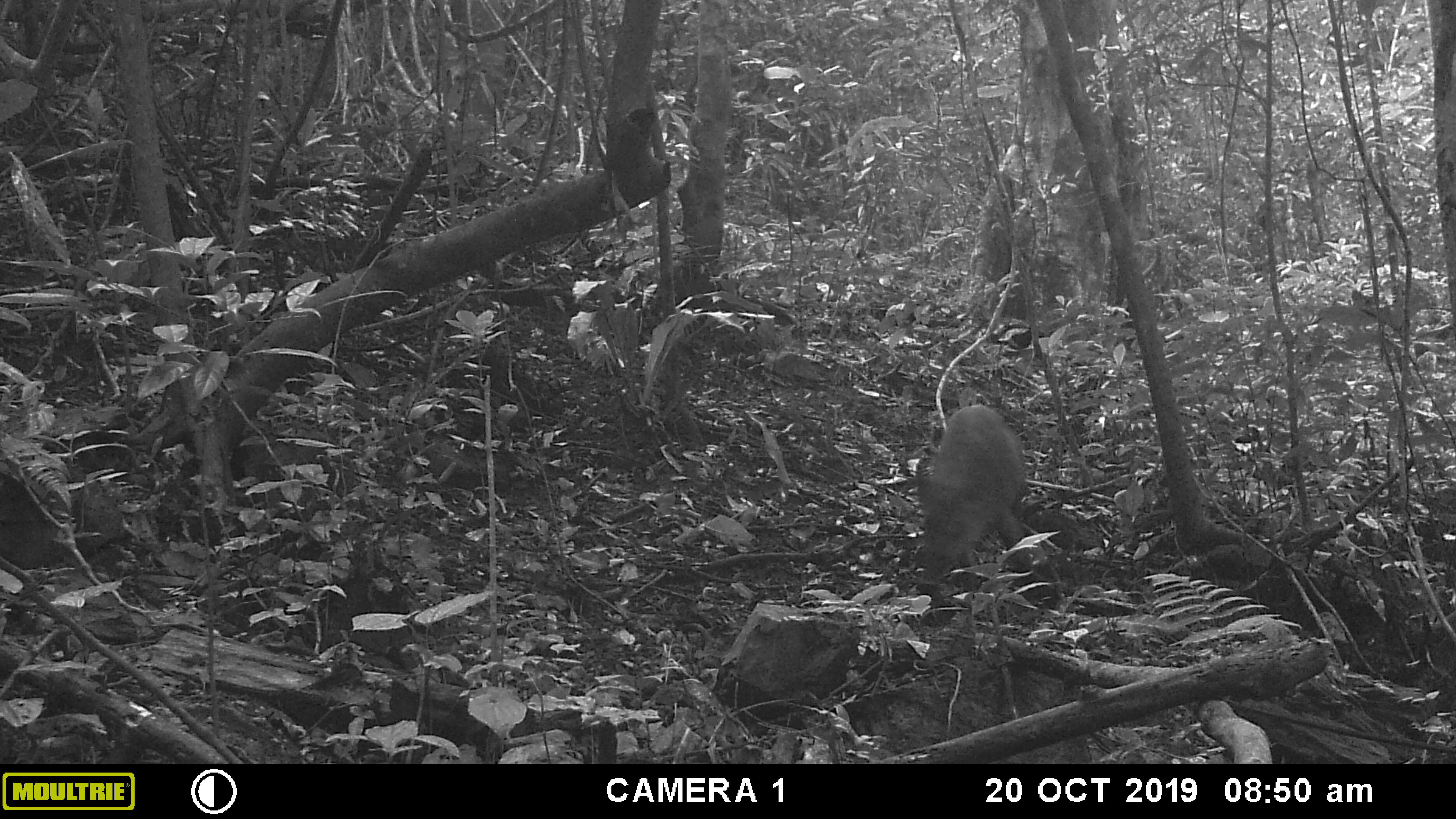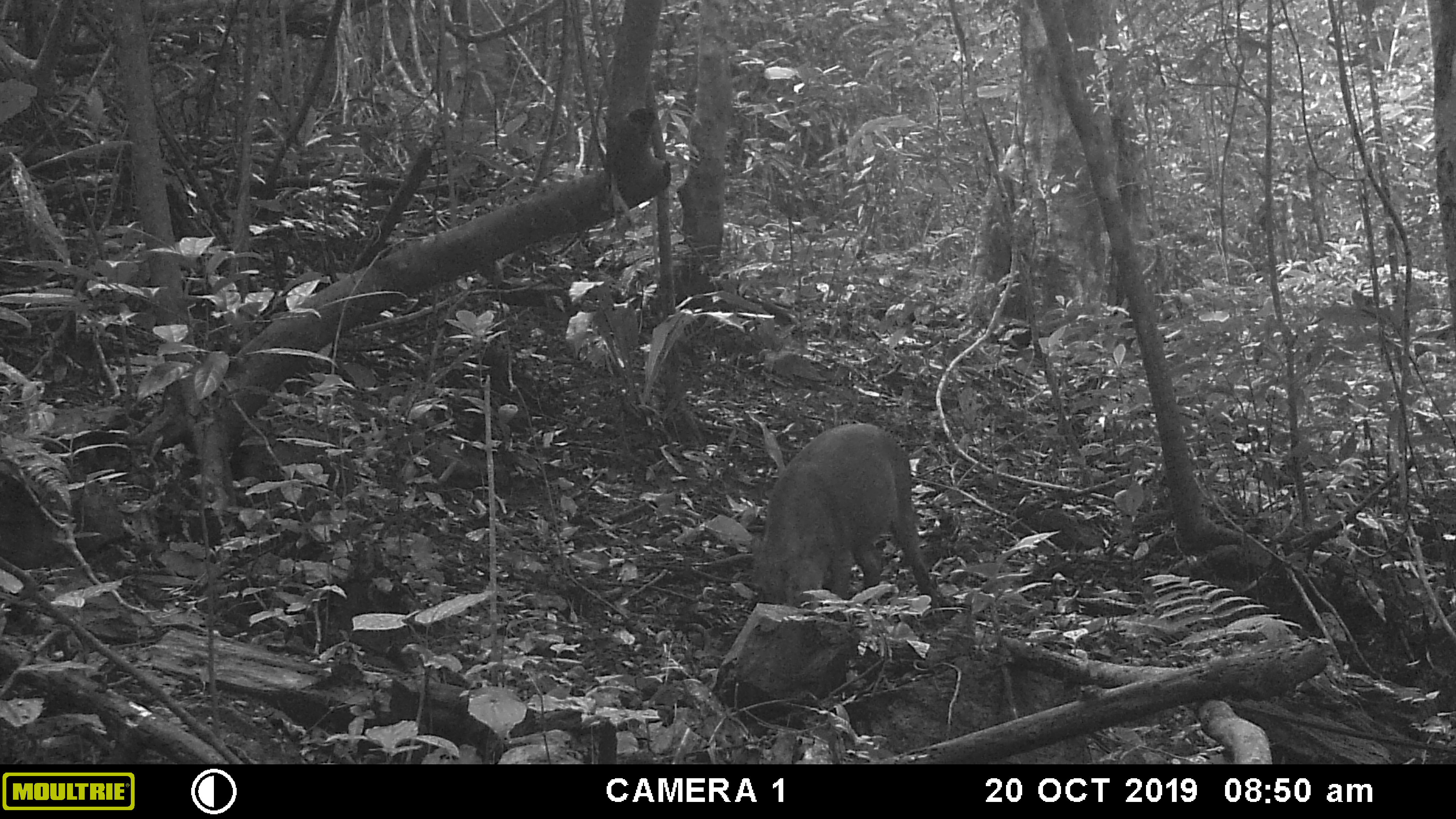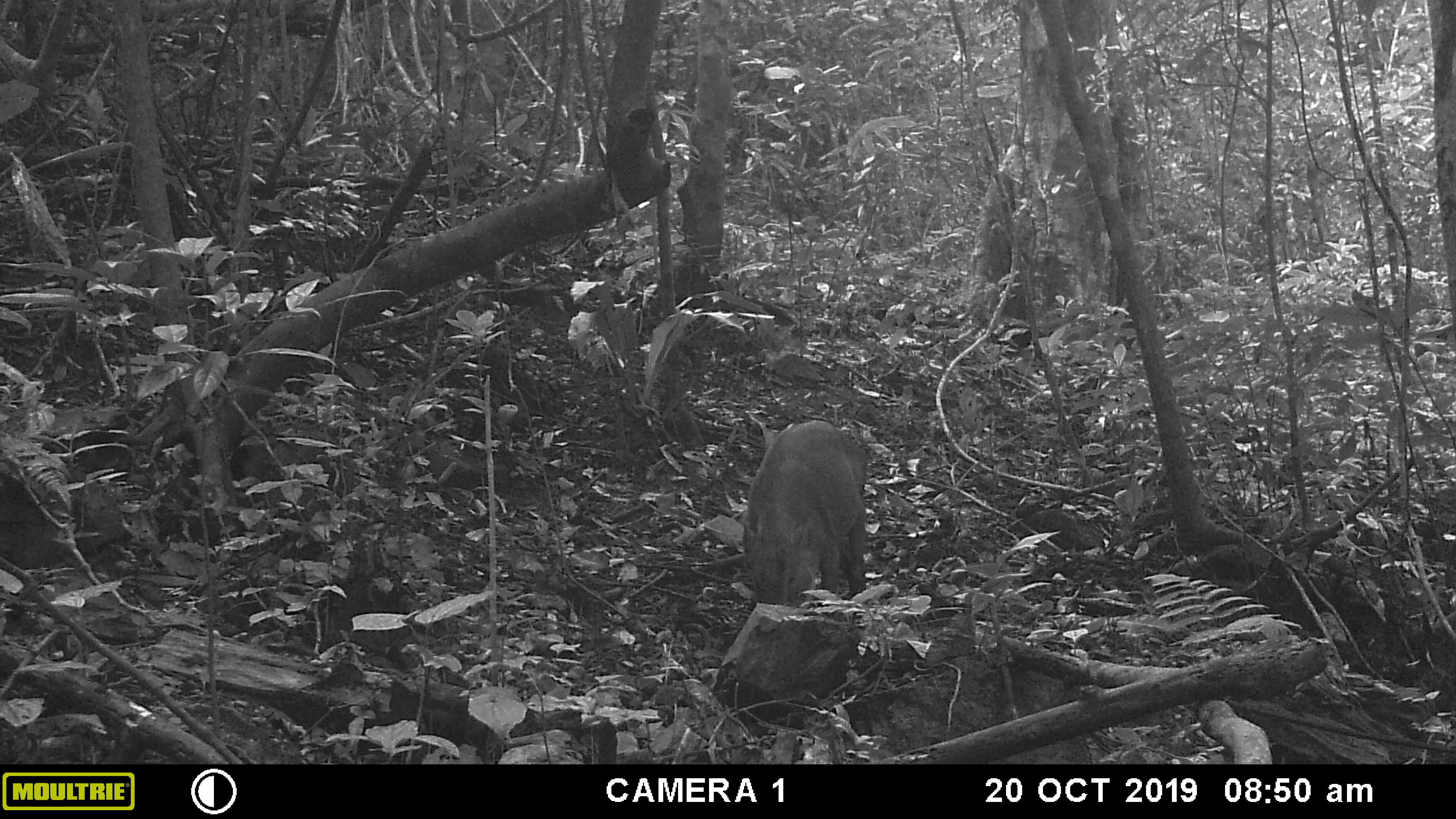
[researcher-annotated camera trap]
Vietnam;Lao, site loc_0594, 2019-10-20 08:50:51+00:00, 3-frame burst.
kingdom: Animalia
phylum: Chordata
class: Mammalia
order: Artiodactyla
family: Suidae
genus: Sus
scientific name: Sus scrofa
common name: eurasian wild pig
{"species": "eurasian wild pig (Sus scrofa)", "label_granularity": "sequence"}